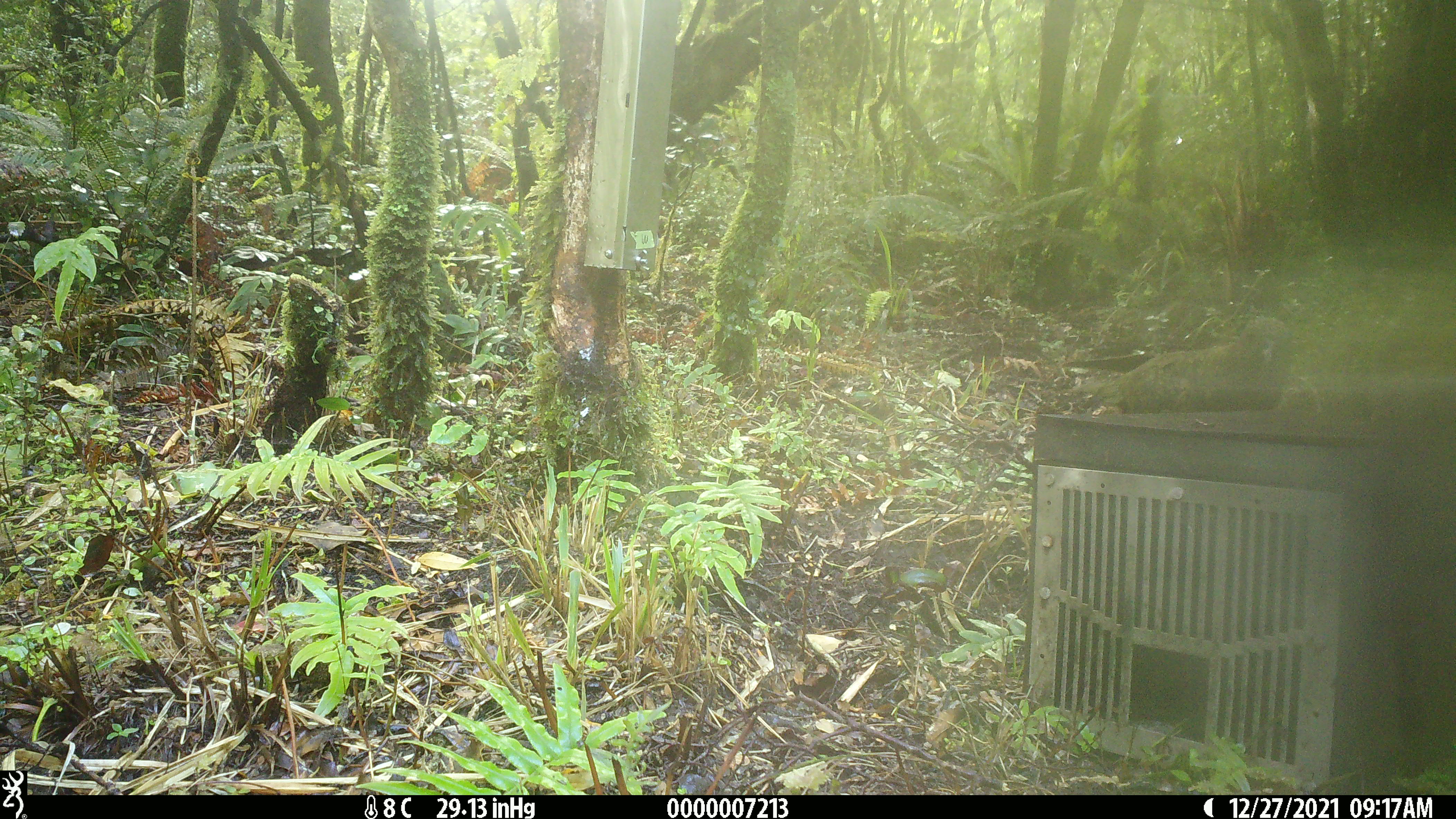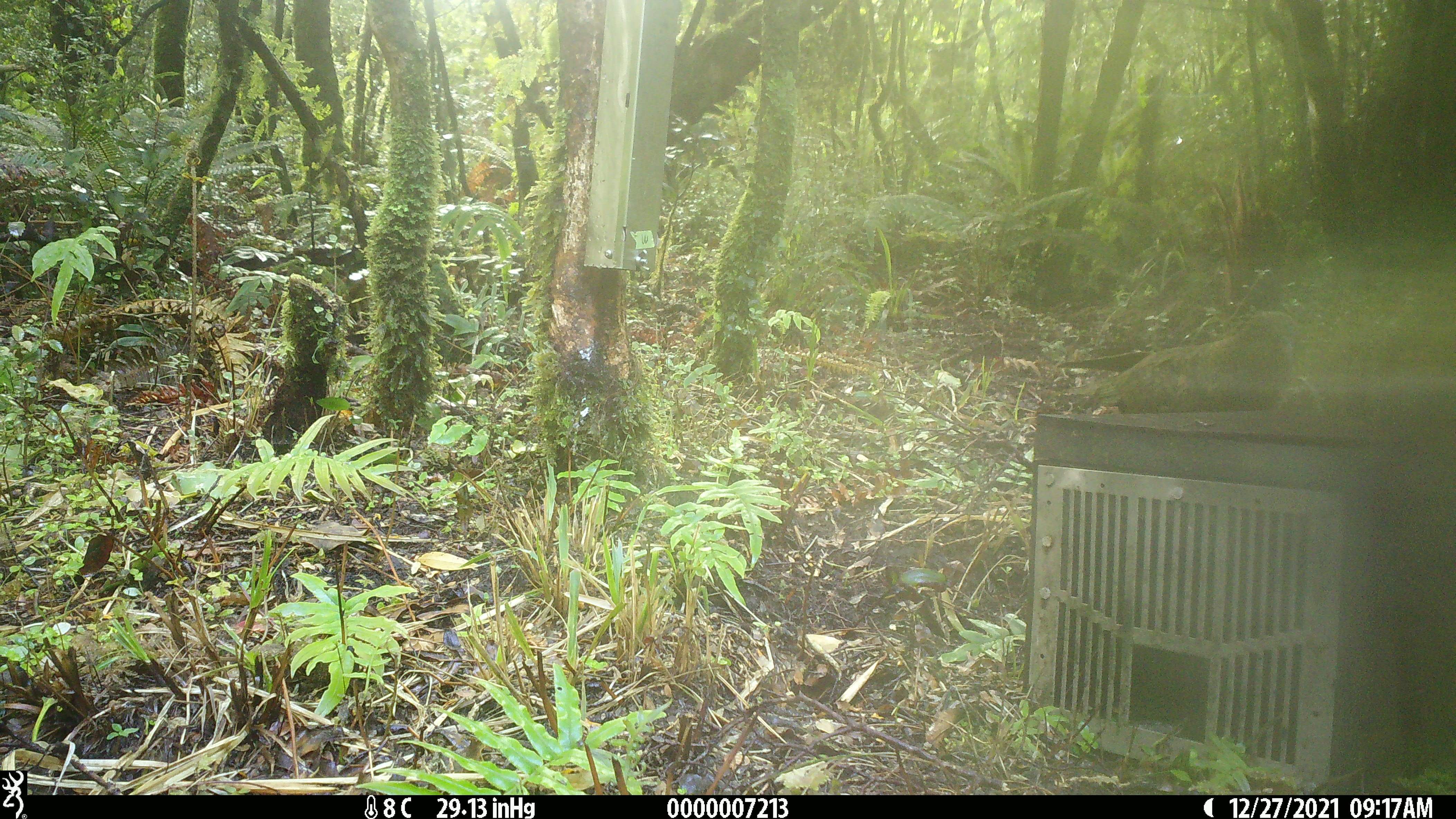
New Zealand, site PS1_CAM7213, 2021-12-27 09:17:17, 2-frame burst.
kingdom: Animalia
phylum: Chordata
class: Aves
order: Psittaciformes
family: Strigopidae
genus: Nestor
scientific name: Nestor notabilis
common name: kea